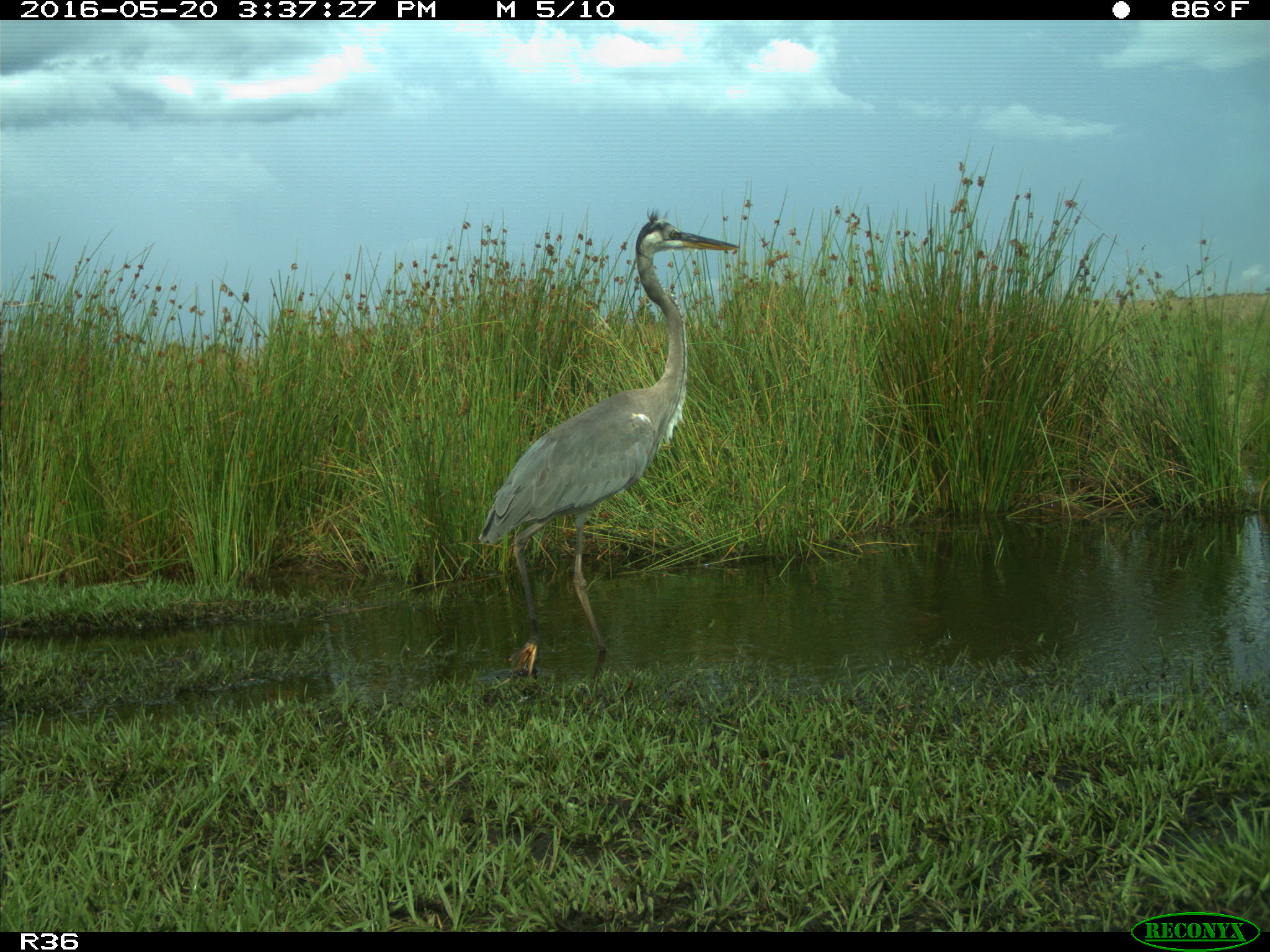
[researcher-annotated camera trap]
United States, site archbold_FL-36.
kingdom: Animalia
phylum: Chordata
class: Aves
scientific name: Aves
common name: birds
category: unidentified bird